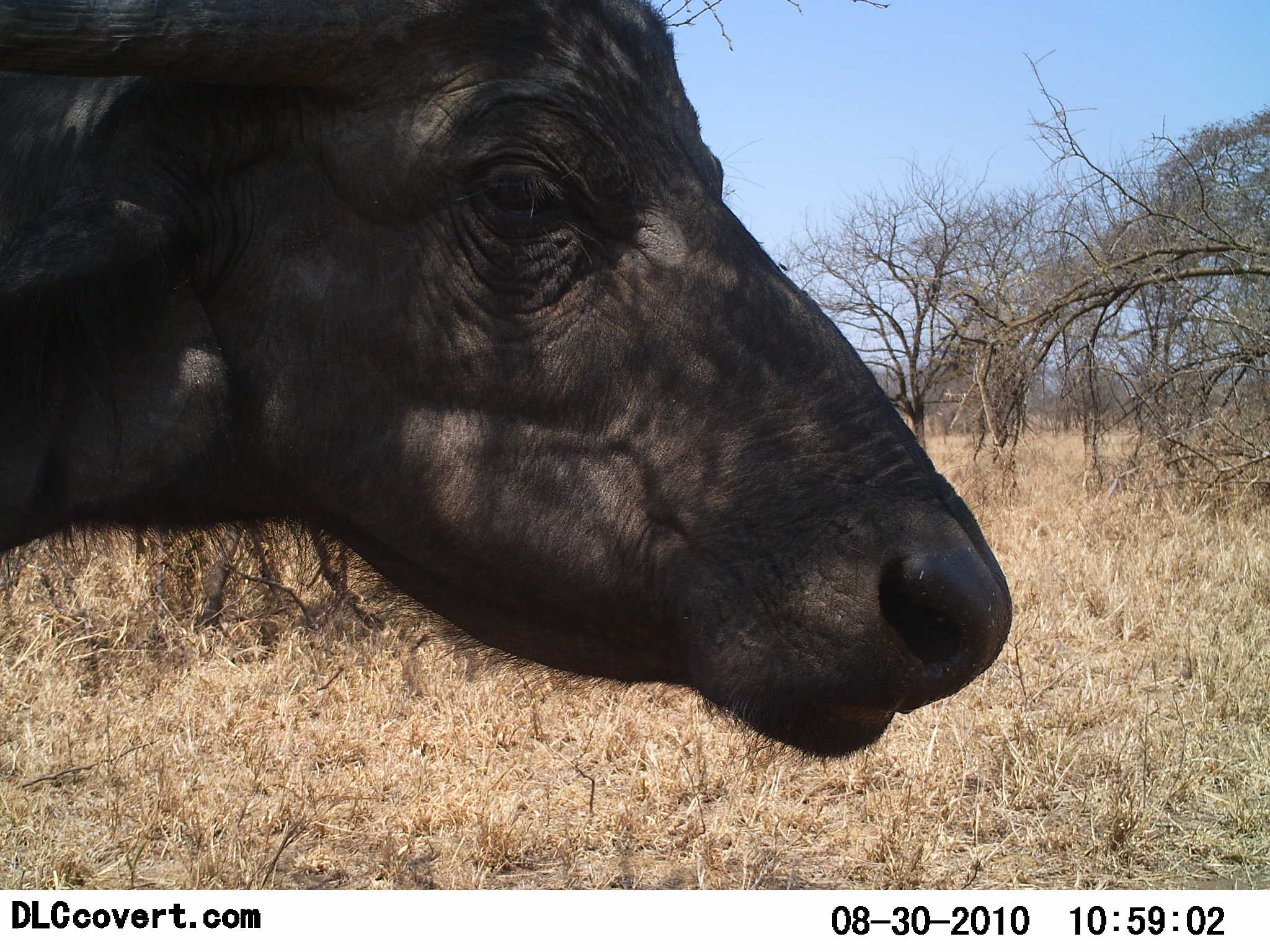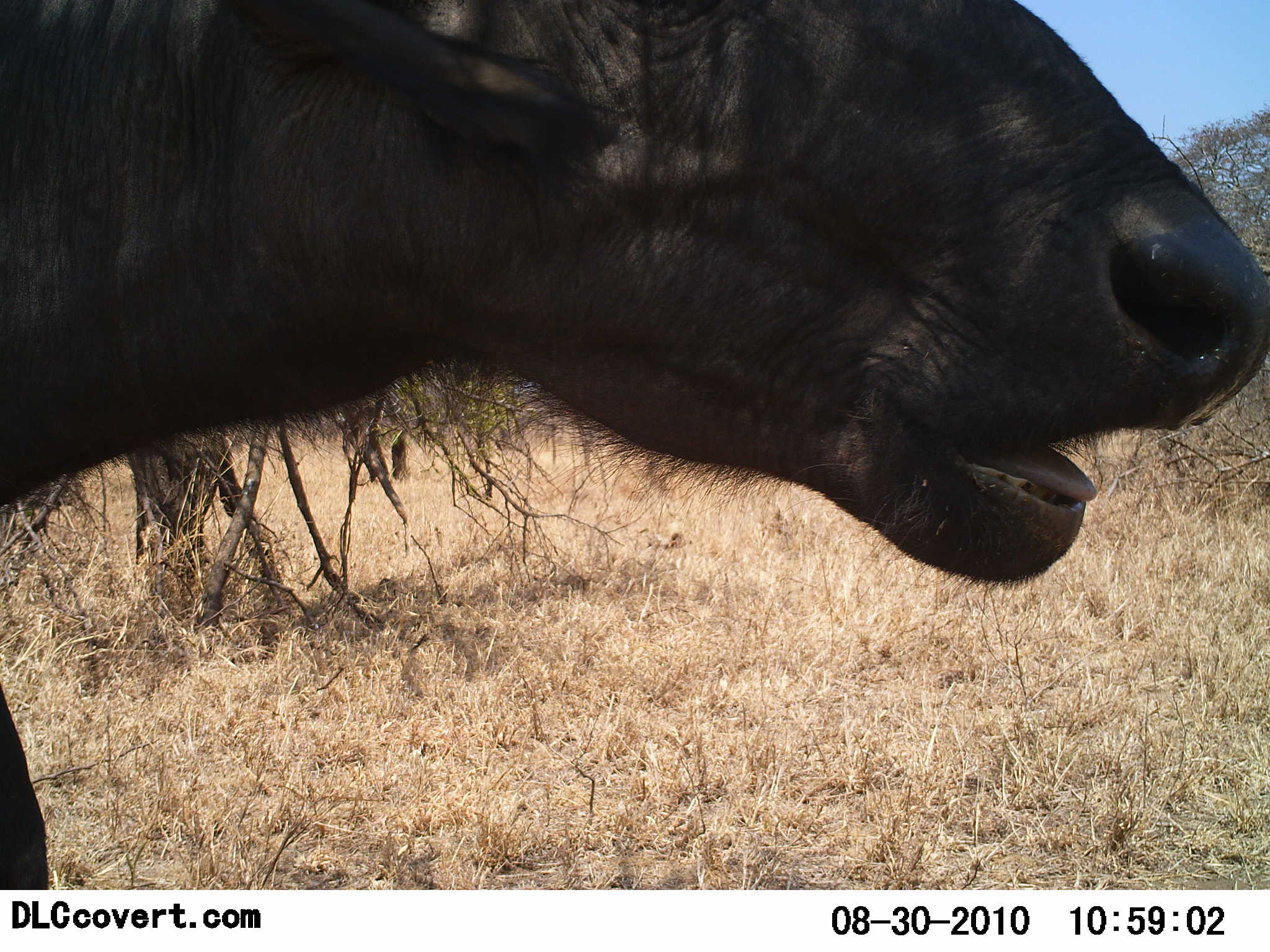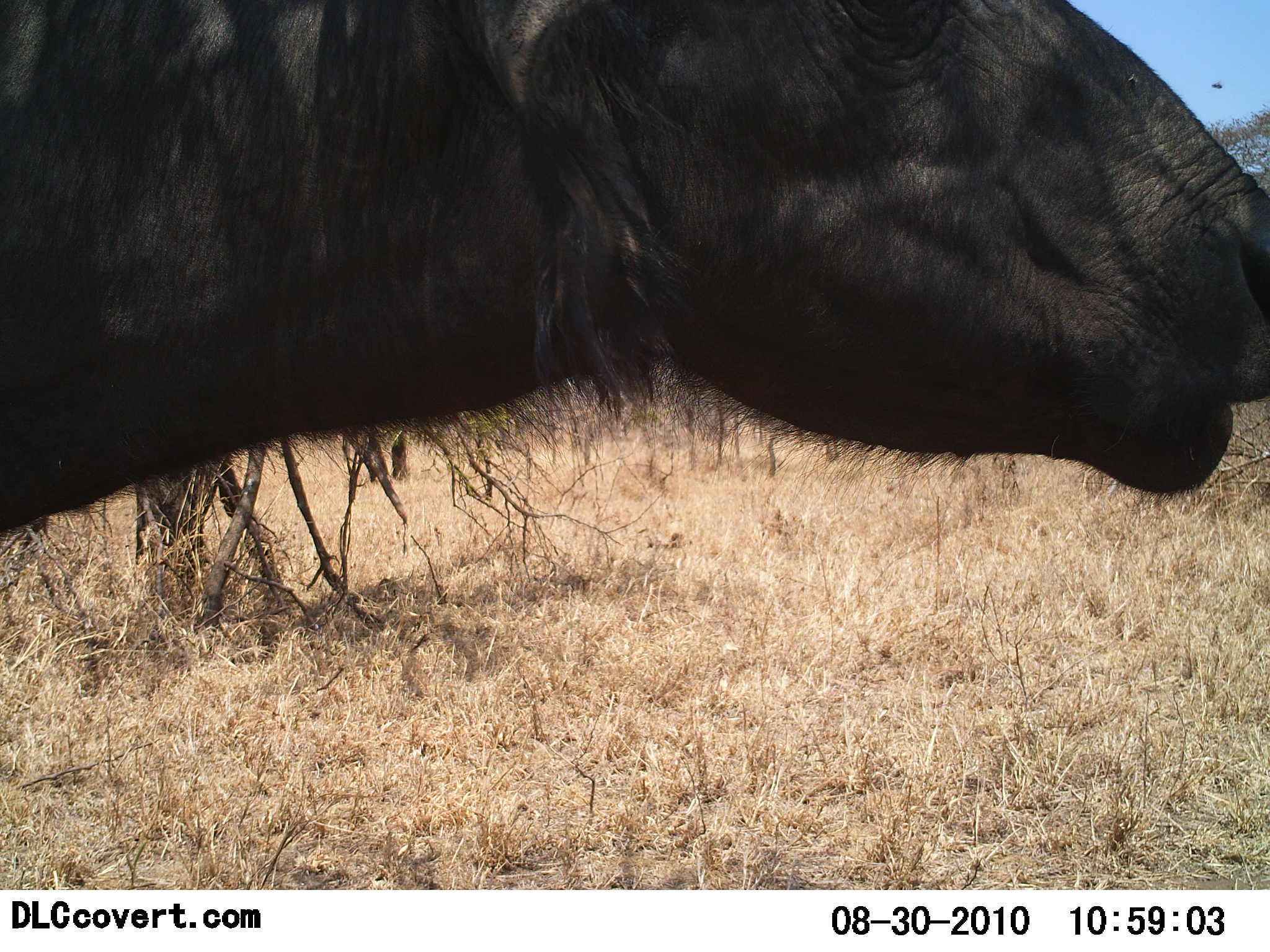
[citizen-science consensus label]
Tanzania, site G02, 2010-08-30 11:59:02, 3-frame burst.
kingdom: Animalia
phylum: Chordata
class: Mammalia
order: Artiodactyla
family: Bovidae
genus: Syncerus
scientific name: Syncerus caffer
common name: cape buffalo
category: buffalo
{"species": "buffalo (cape buffalo) (Syncerus caffer)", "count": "1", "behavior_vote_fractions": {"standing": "64%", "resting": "0%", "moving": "29%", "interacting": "7%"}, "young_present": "0%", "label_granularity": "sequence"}